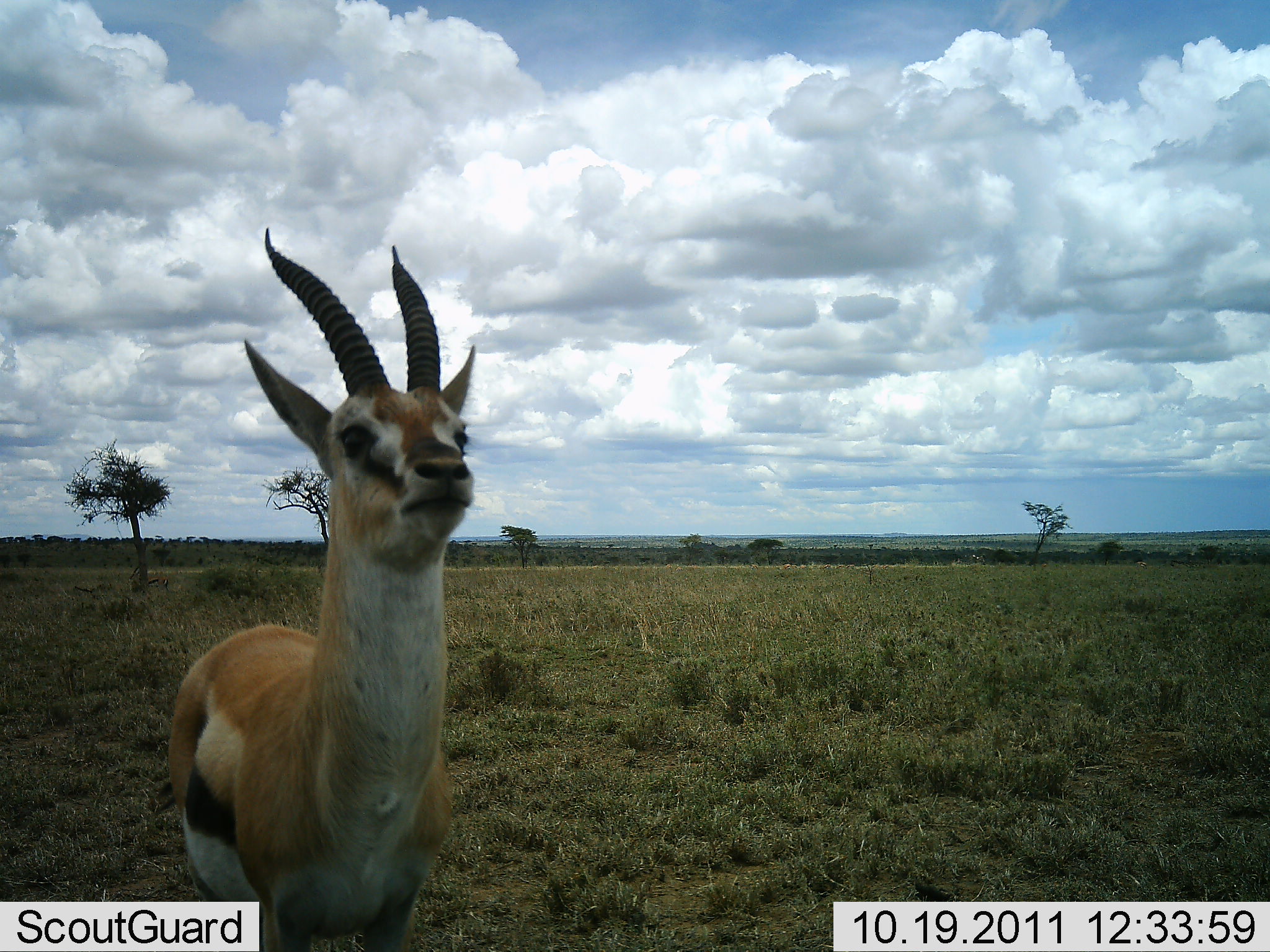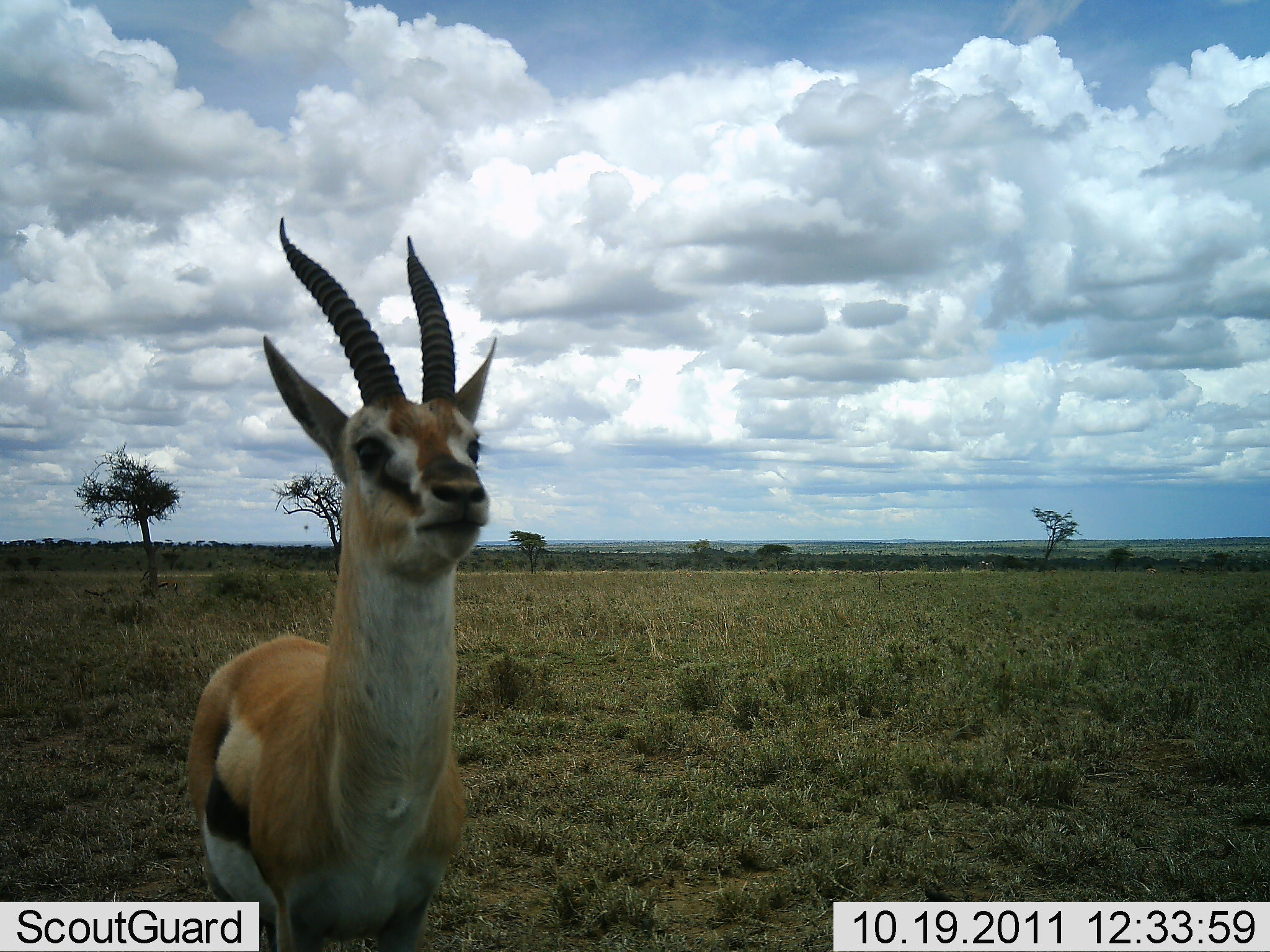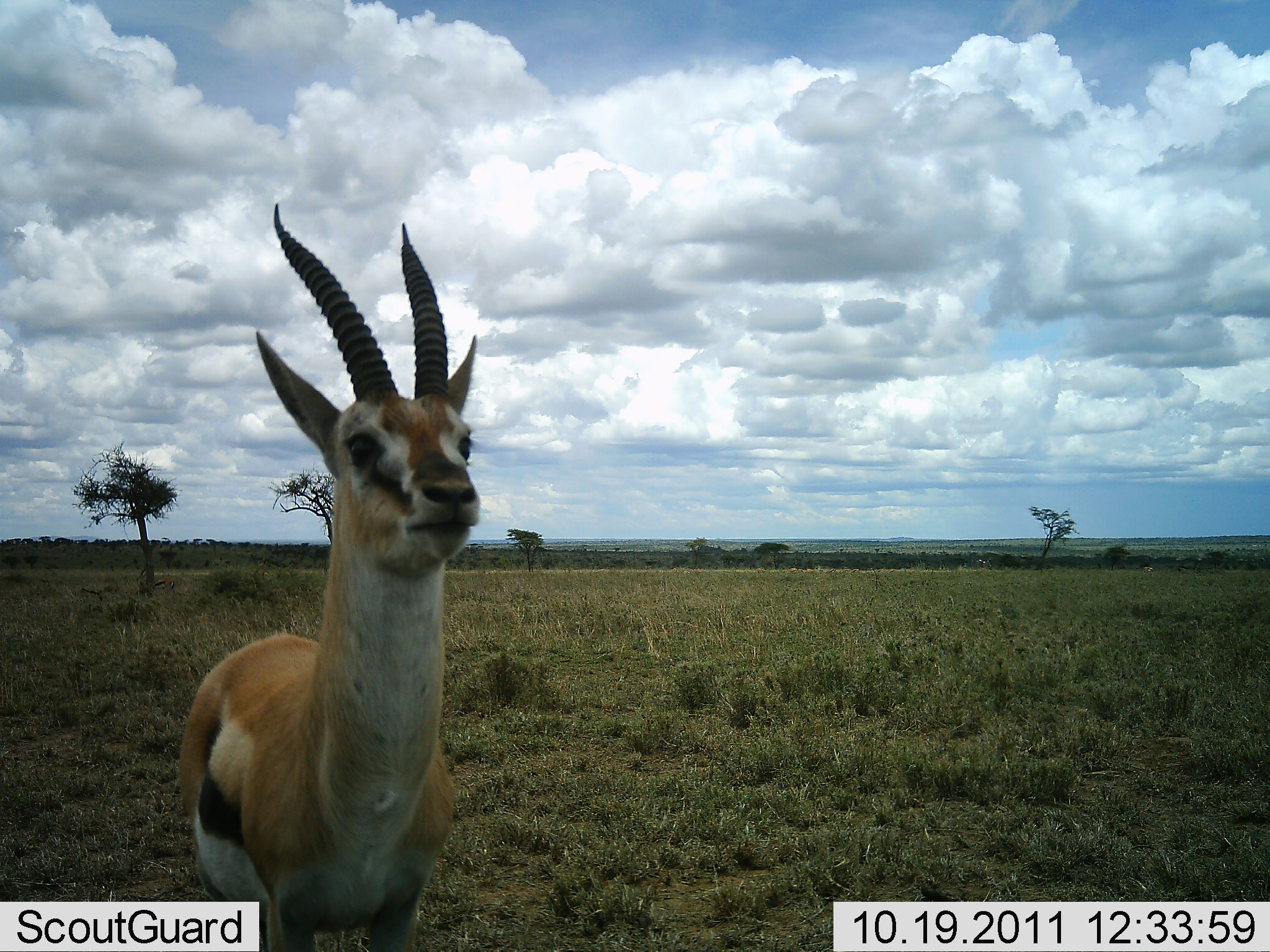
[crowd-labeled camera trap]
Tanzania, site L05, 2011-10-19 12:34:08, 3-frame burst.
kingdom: Animalia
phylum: Chordata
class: Mammalia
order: Artiodactyla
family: Bovidae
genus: Eudorcas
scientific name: Eudorcas thomsonii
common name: thomson's gazelle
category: gazellethomsons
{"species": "gazellethomsons (thomson's gazelle) (Eudorcas thomsonii)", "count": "1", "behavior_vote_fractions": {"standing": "93%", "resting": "0%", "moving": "7%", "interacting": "0%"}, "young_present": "0%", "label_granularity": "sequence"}